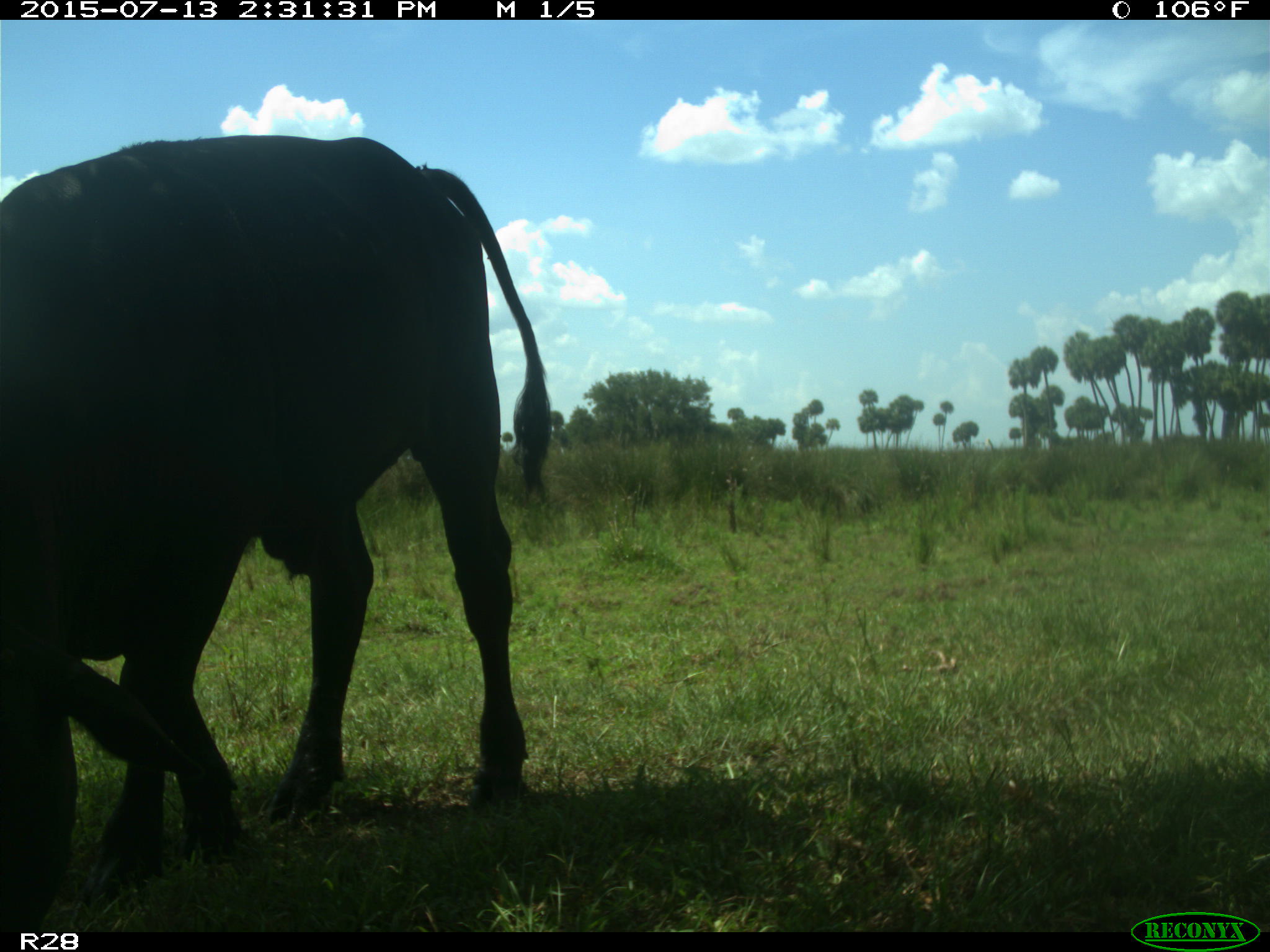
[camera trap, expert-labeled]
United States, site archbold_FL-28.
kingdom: Animalia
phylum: Chordata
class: Mammalia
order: Artiodactyla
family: Bovidae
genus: Bos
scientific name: Bos taurus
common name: domestic cow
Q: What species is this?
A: Bos taurus (domestic cow).